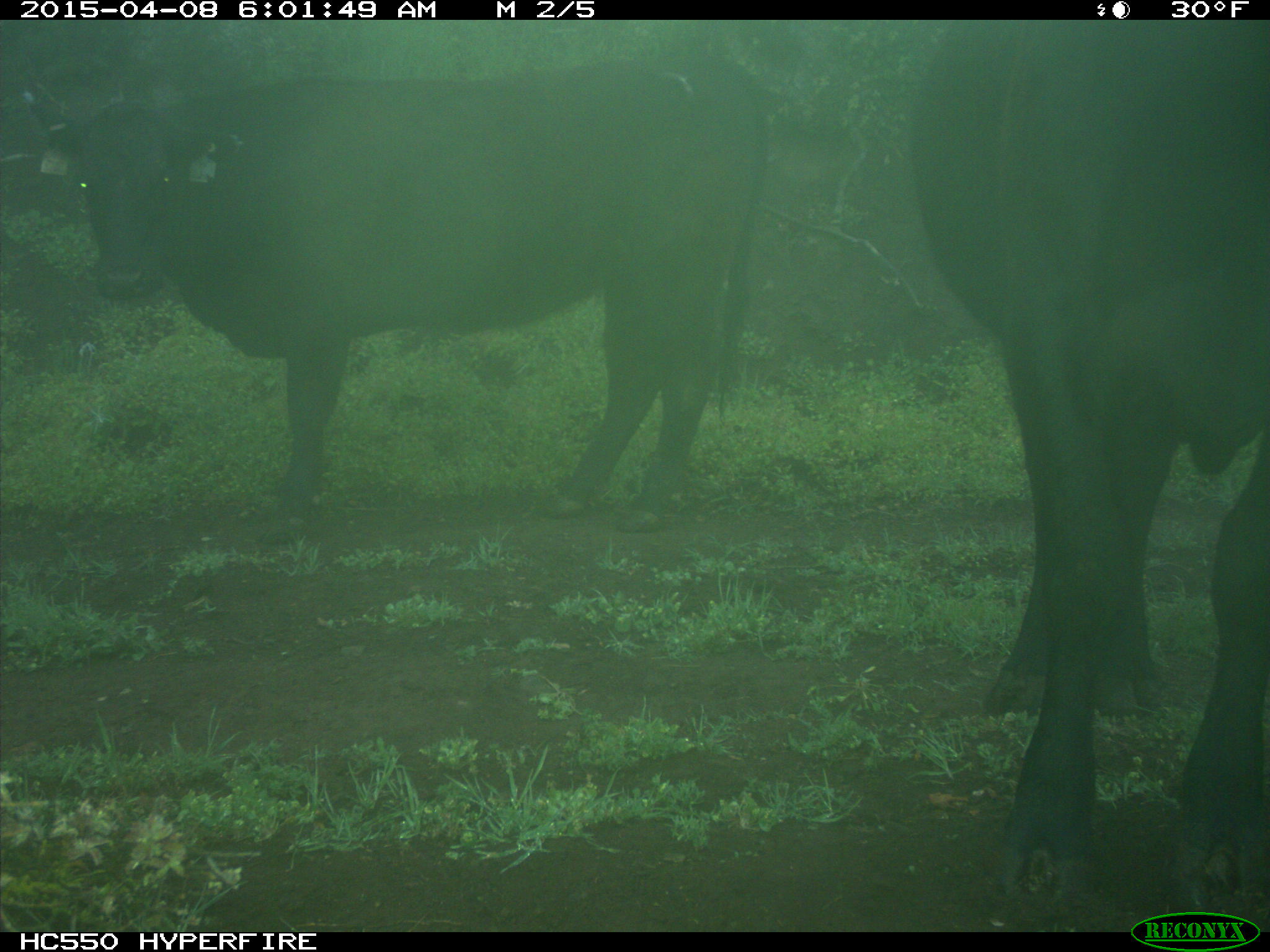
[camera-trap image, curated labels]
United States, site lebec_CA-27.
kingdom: Animalia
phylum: Chordata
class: Mammalia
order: Artiodactyla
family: Bovidae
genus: Bos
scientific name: Bos taurus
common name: domestic cow